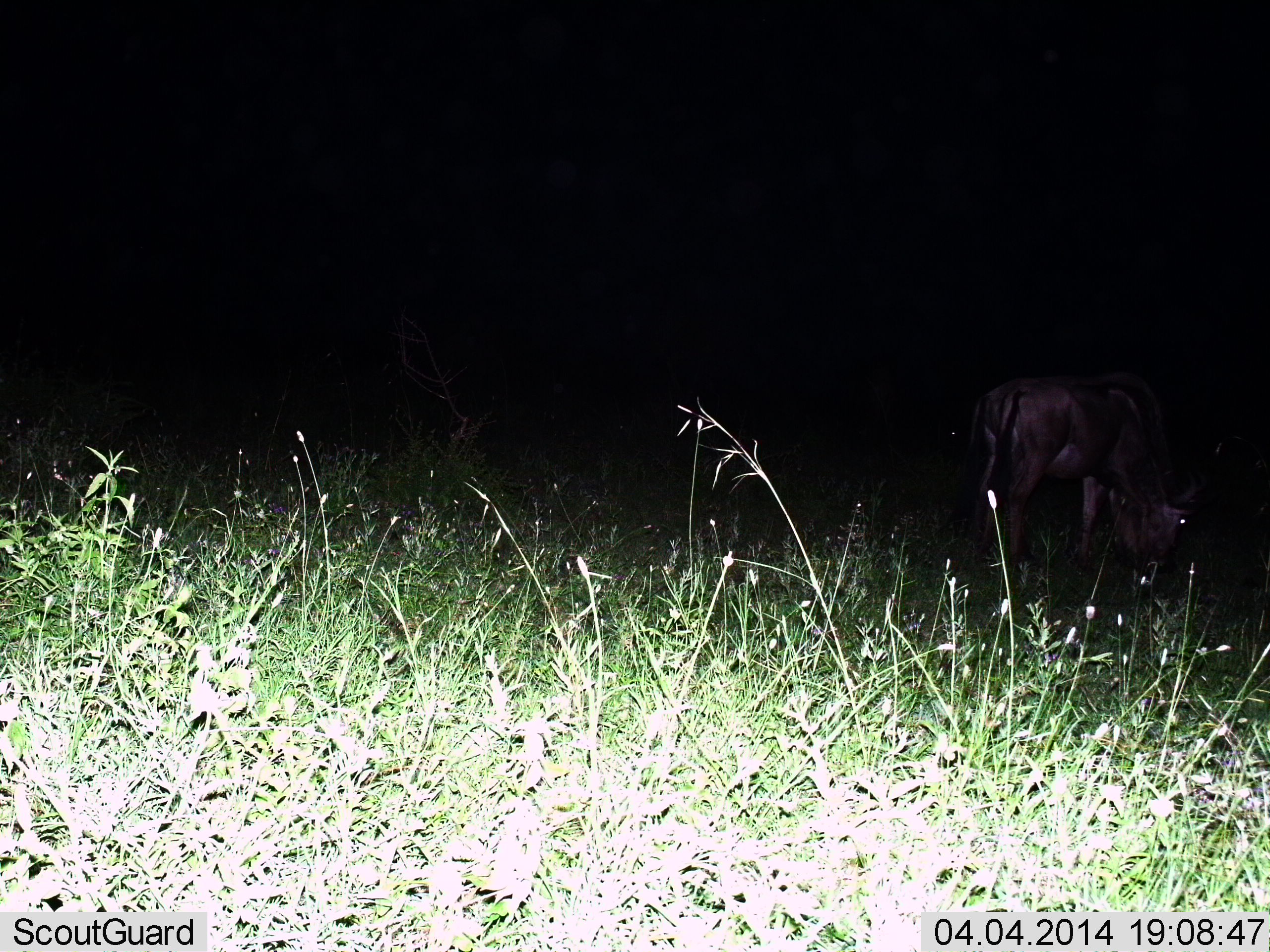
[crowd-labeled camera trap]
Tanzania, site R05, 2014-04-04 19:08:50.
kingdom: Animalia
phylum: Chordata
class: Mammalia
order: Artiodactyla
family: Bovidae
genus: Connochaetes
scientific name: Connochaetes taurinus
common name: blue wildebeest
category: wildebeest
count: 1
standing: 33%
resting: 0%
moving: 0%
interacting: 0%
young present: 0%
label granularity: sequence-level